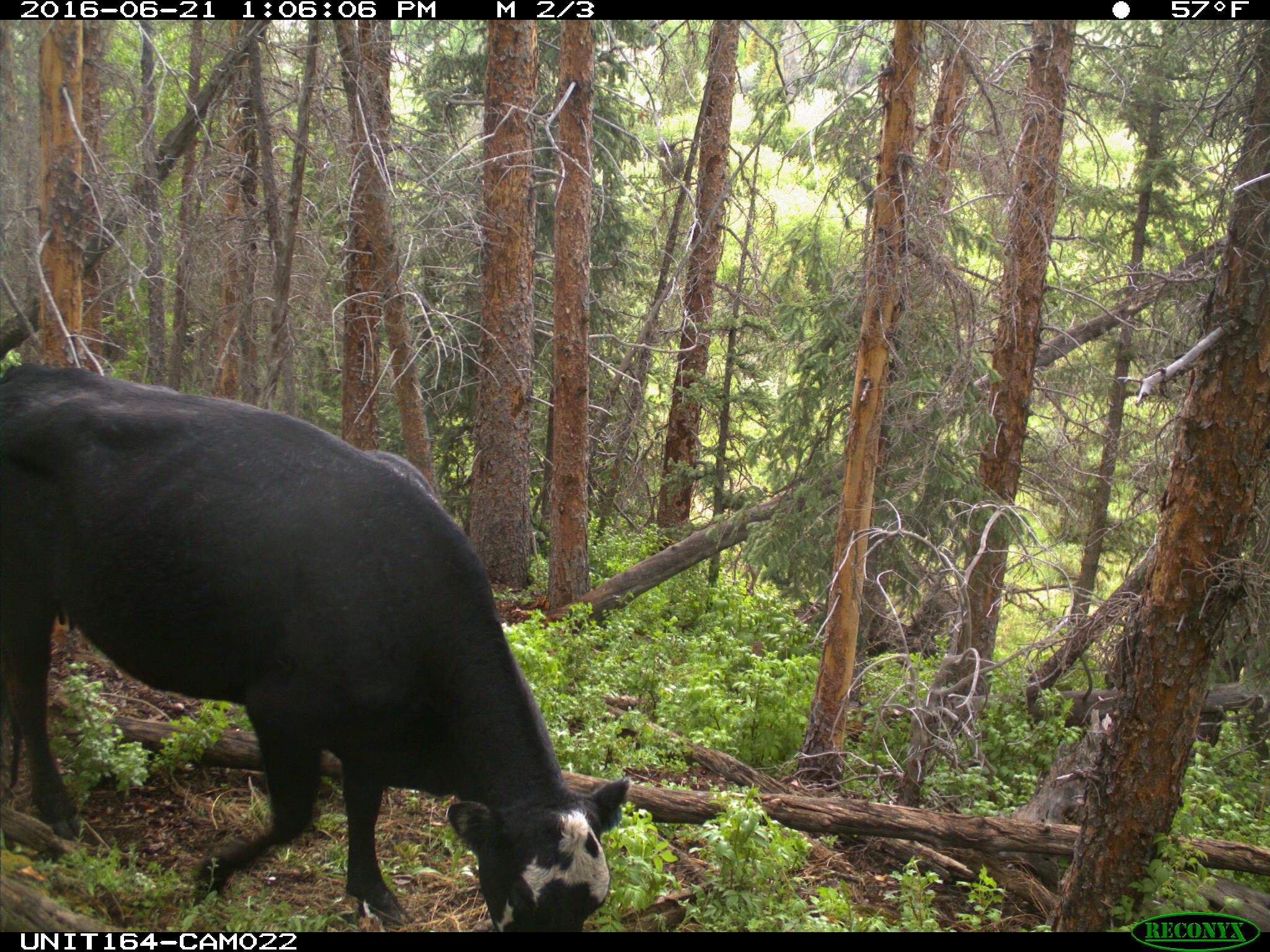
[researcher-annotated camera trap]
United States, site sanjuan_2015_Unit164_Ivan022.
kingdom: Animalia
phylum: Chordata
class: Mammalia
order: Artiodactyla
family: Bovidae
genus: Bos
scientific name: Bos taurus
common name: domestic cow